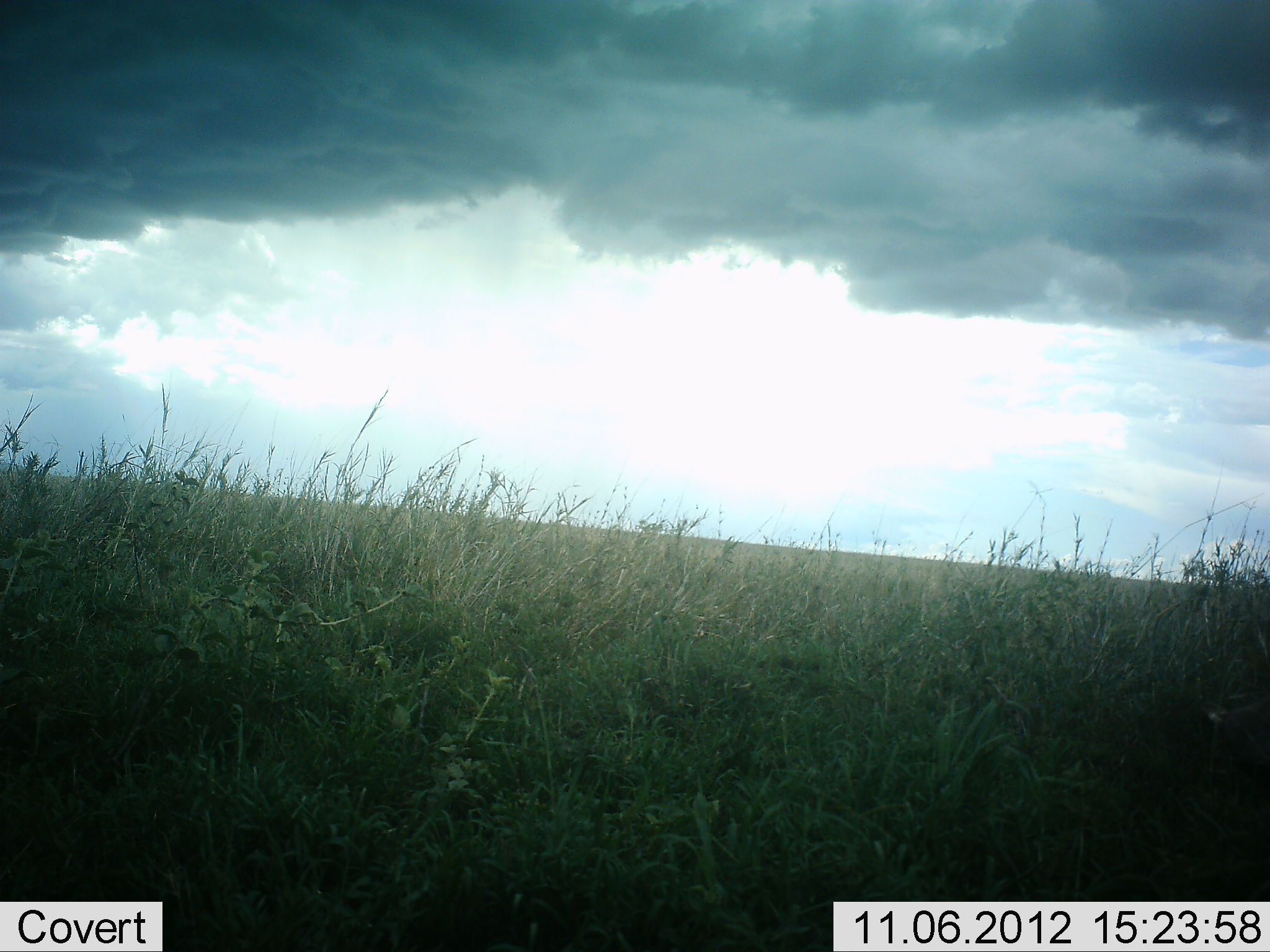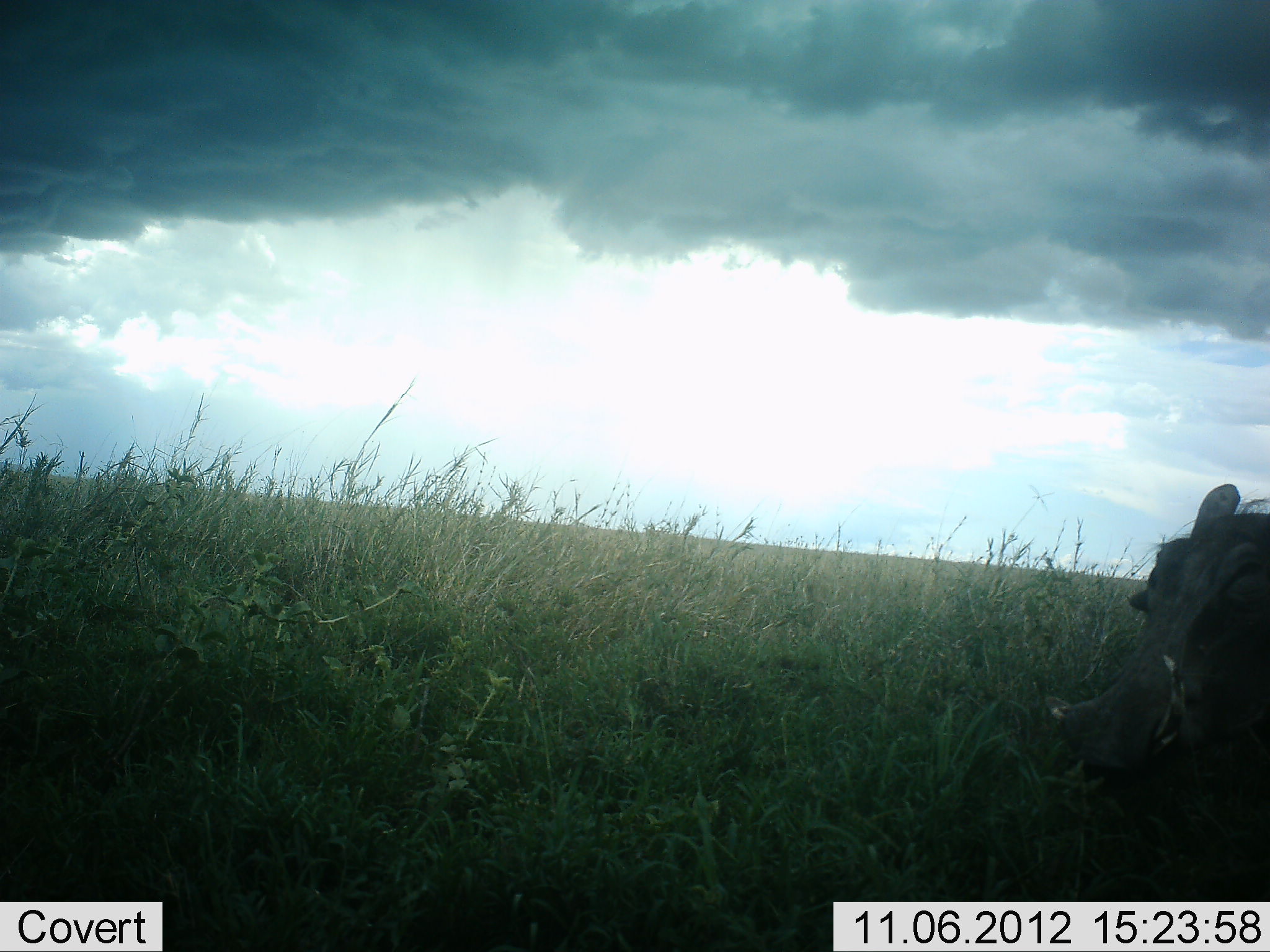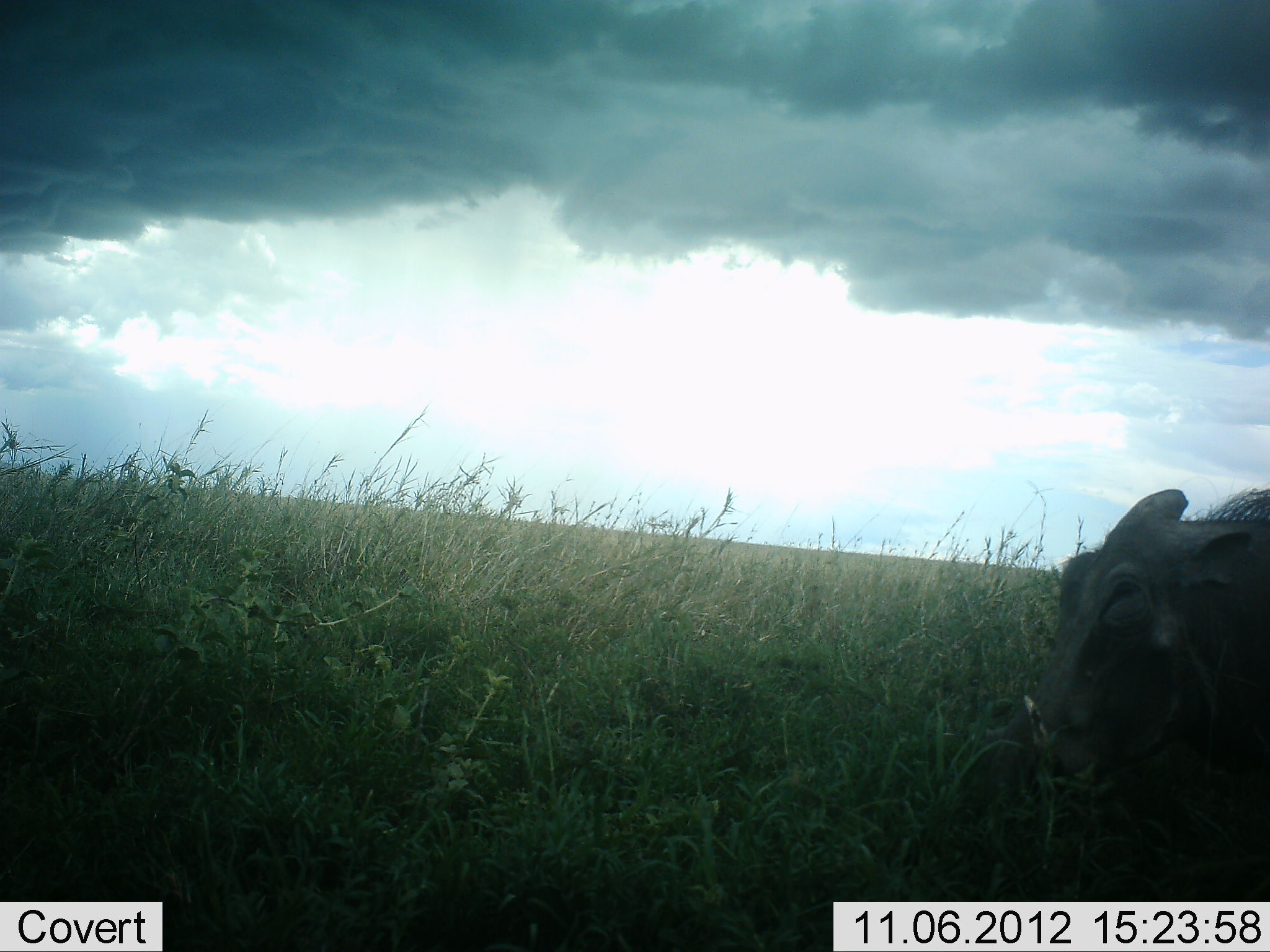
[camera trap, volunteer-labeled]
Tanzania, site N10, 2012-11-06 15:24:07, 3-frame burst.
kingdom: Animalia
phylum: Chordata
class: Mammalia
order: Artiodactyla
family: Suidae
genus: Phacochoerus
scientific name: Phacochoerus africanus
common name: warthog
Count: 1.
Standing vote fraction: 10%.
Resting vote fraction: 0%.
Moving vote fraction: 90%.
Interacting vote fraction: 0%.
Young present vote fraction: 0%.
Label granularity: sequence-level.